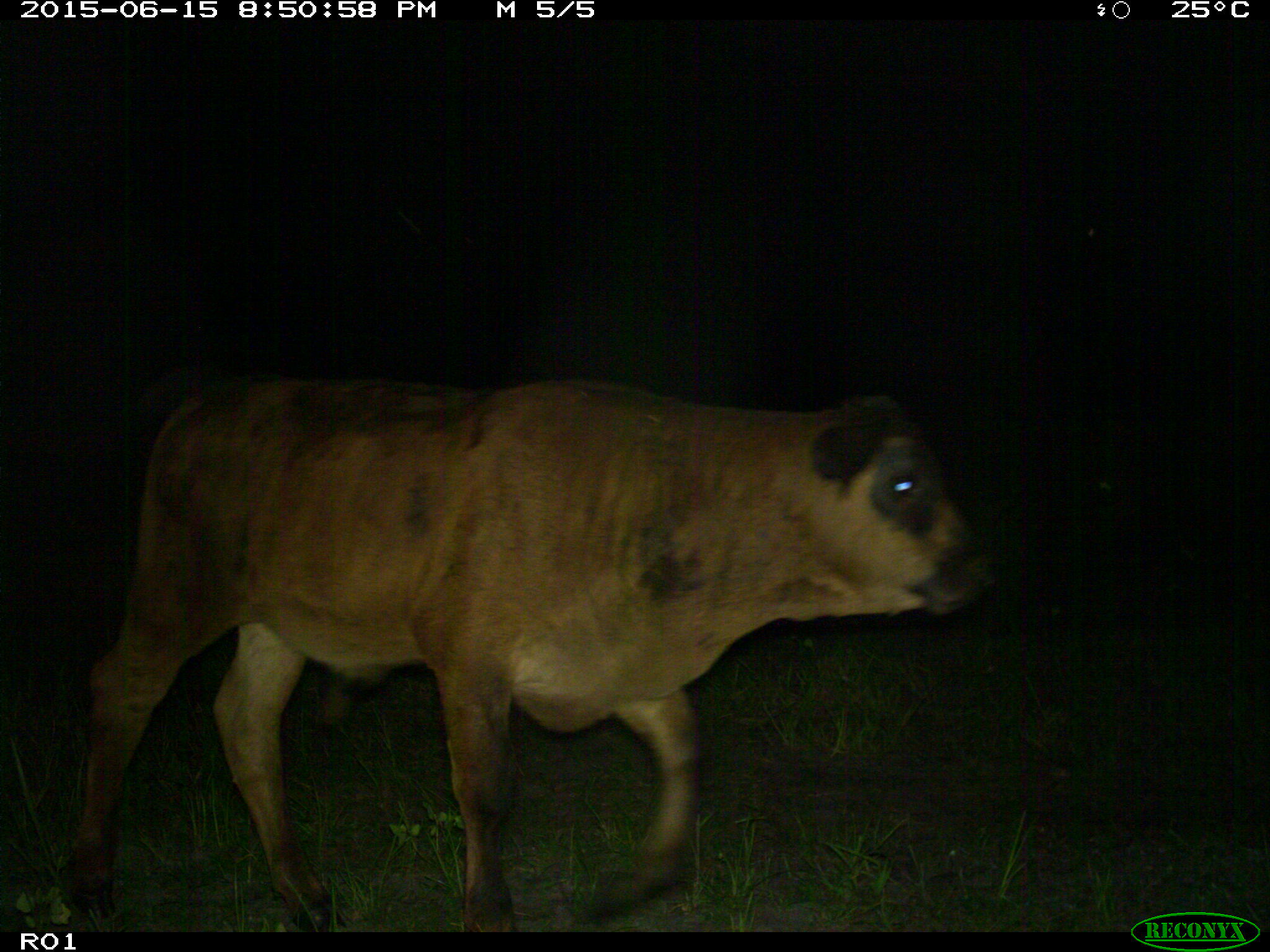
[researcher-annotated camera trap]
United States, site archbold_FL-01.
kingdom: Animalia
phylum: Chordata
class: Mammalia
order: Artiodactyla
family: Bovidae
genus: Bos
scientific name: Bos taurus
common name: domestic cow